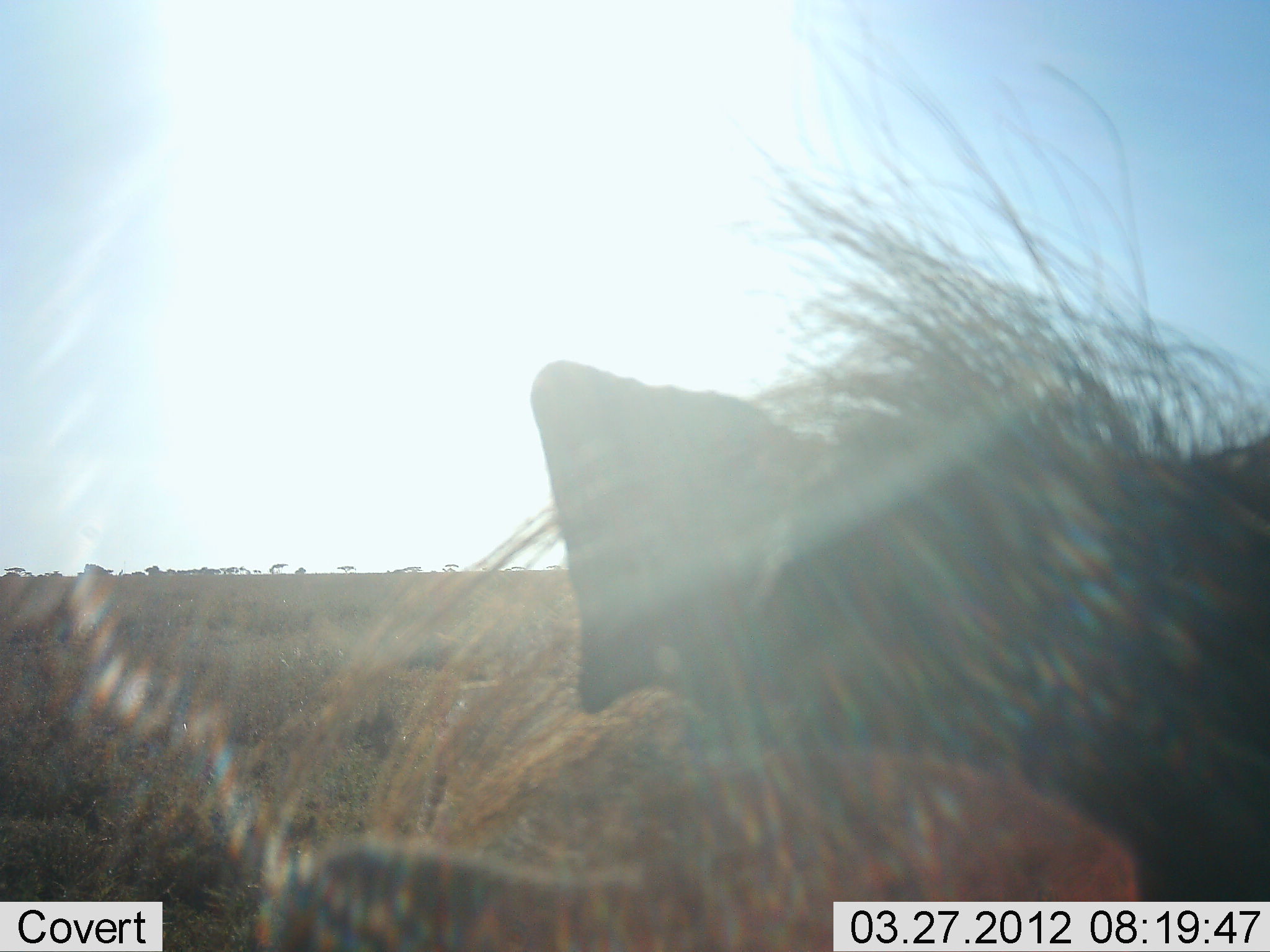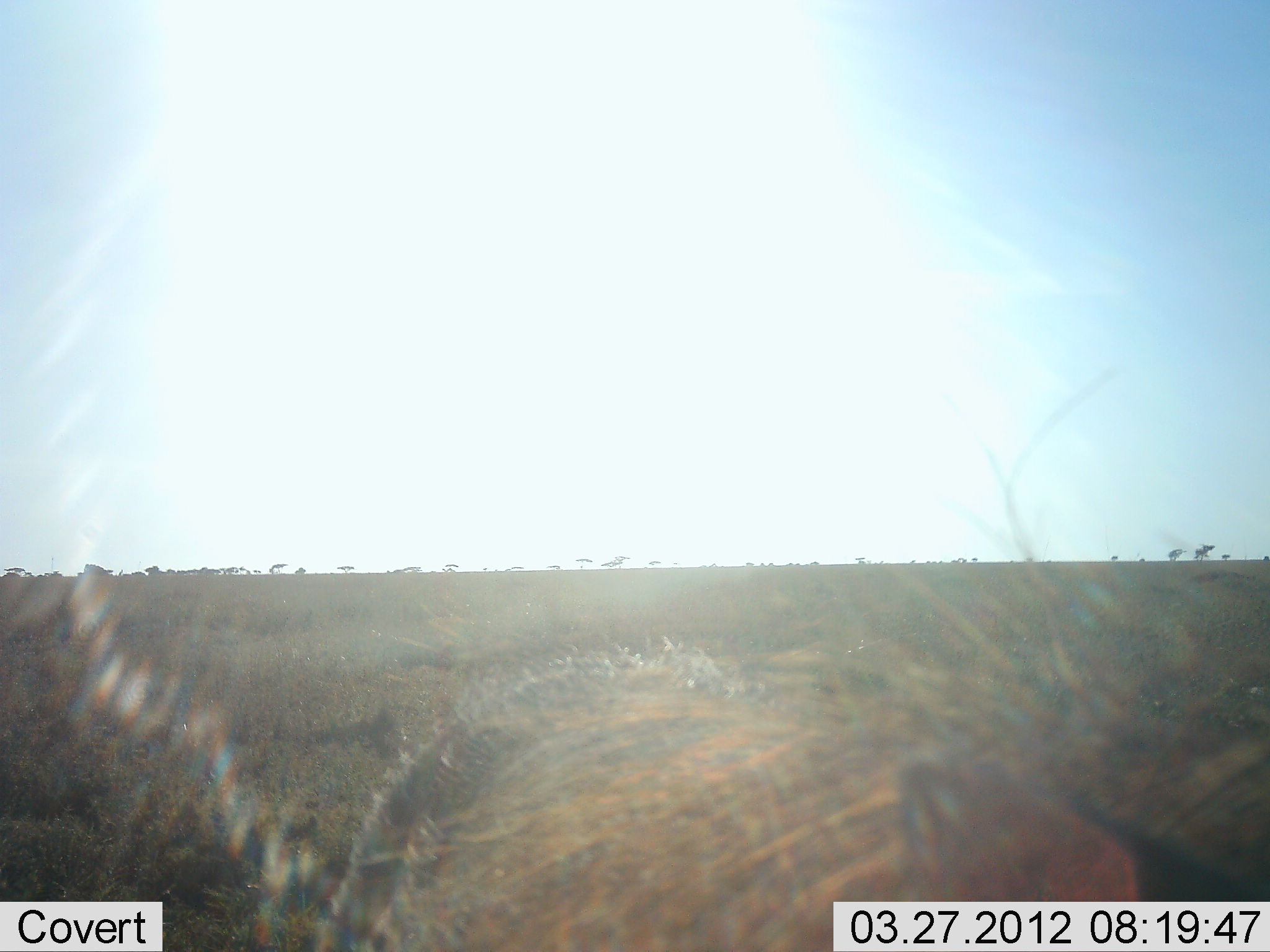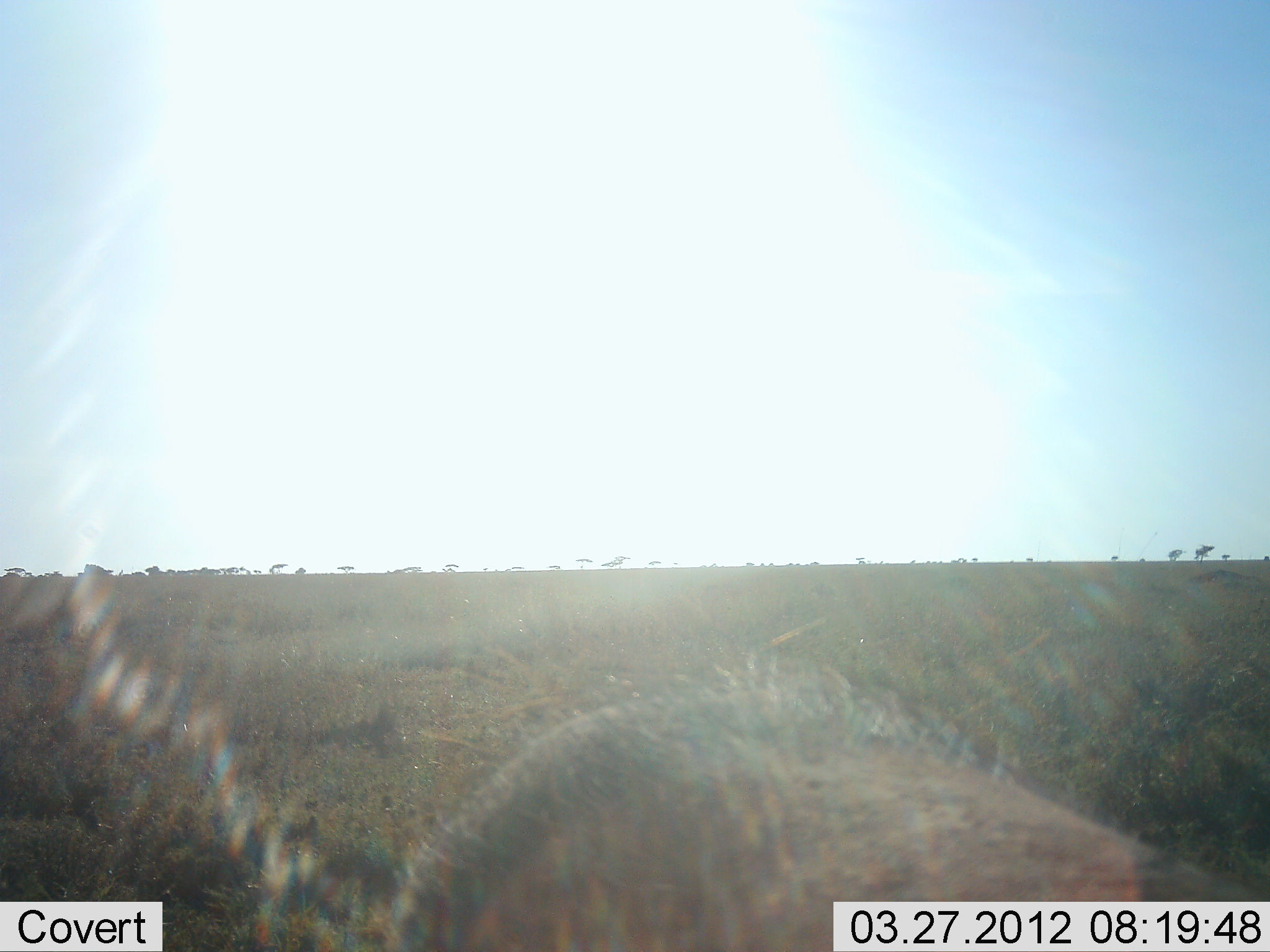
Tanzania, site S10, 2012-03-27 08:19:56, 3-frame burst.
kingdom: Animalia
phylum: Chordata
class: Mammalia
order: Artiodactyla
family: Suidae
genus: Phacochoerus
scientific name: Phacochoerus africanus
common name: warthog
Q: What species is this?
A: Warthog (Phacochoerus africanus).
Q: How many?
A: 1.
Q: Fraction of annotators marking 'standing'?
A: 75%.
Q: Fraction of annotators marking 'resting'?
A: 0%.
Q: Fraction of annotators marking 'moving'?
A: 25%.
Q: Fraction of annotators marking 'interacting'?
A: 17%.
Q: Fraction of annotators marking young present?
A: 0%.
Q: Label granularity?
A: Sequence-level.